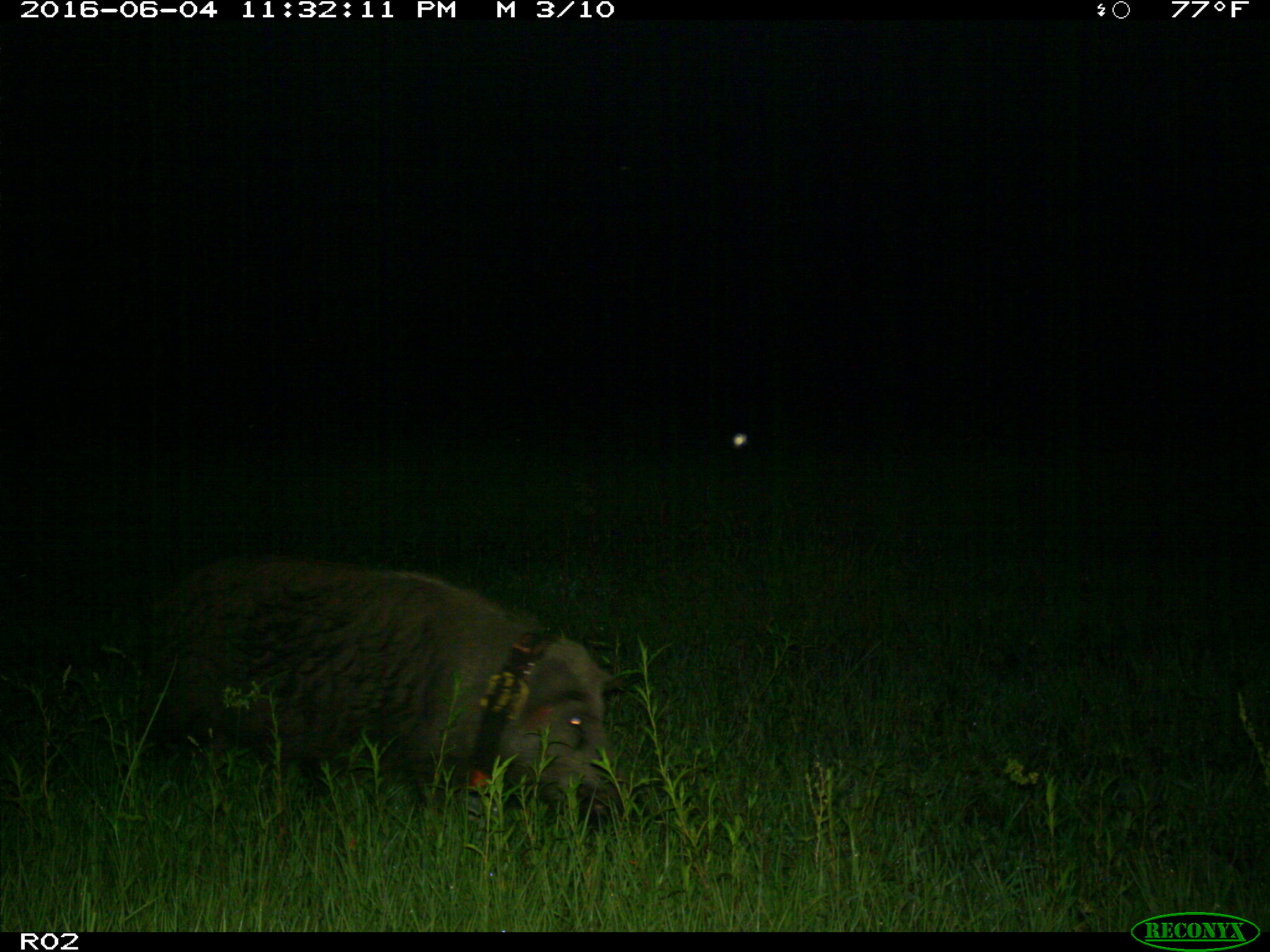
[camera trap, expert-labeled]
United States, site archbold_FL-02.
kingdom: Animalia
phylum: Chordata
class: Mammalia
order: Artiodactyla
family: Suidae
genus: Sus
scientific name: Sus scrofa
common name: wild boar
Sus scrofa (wild boar).